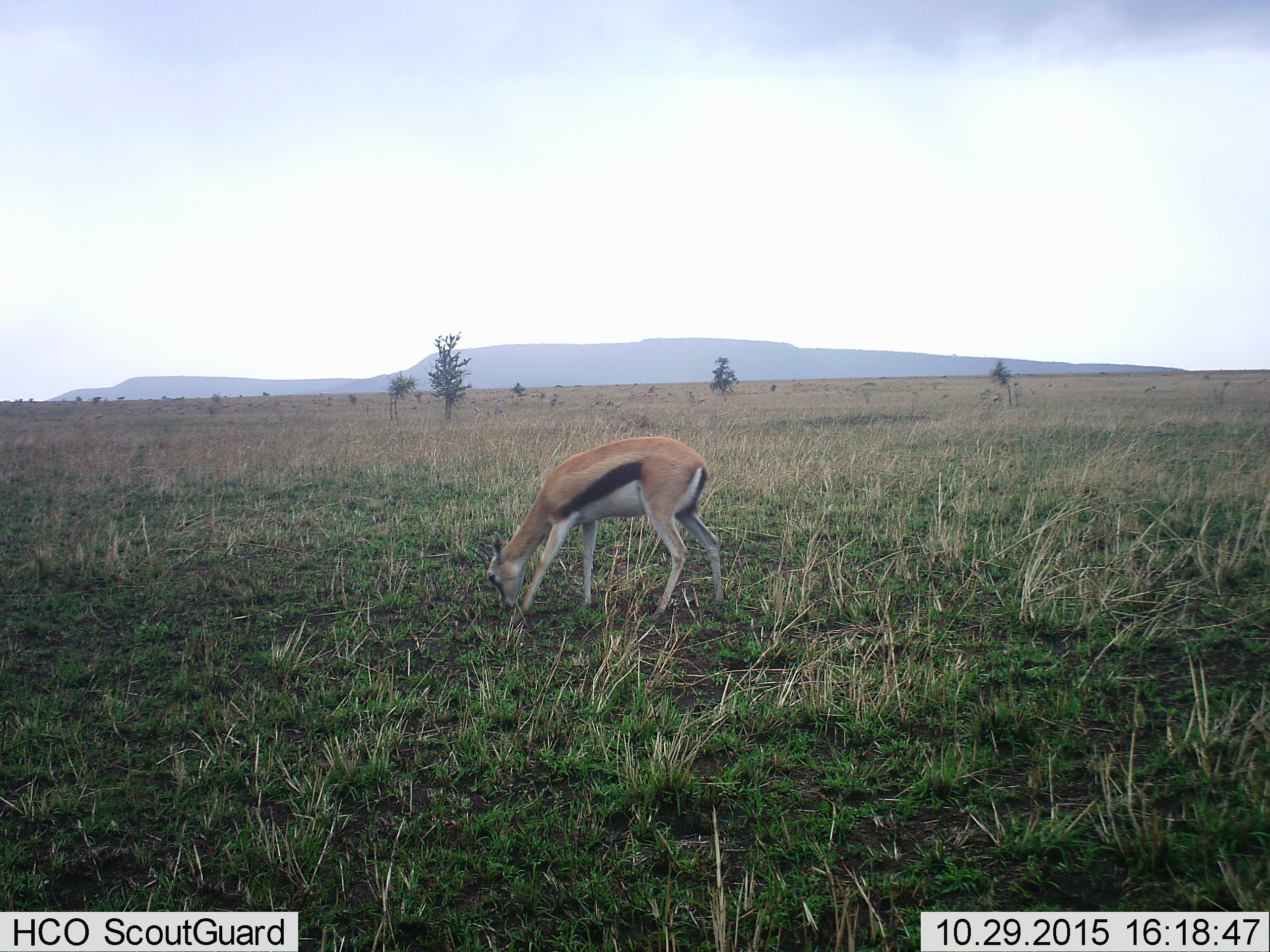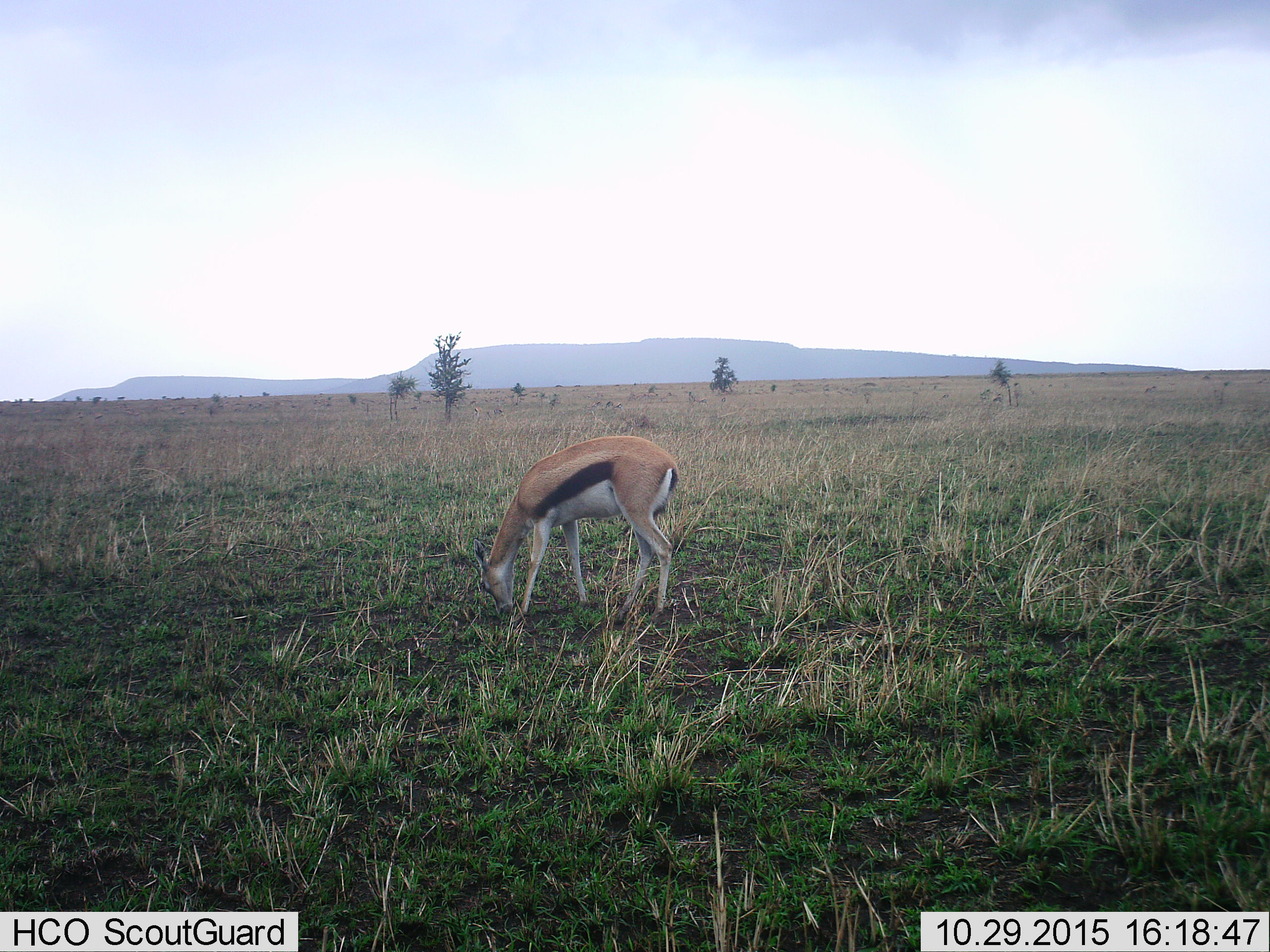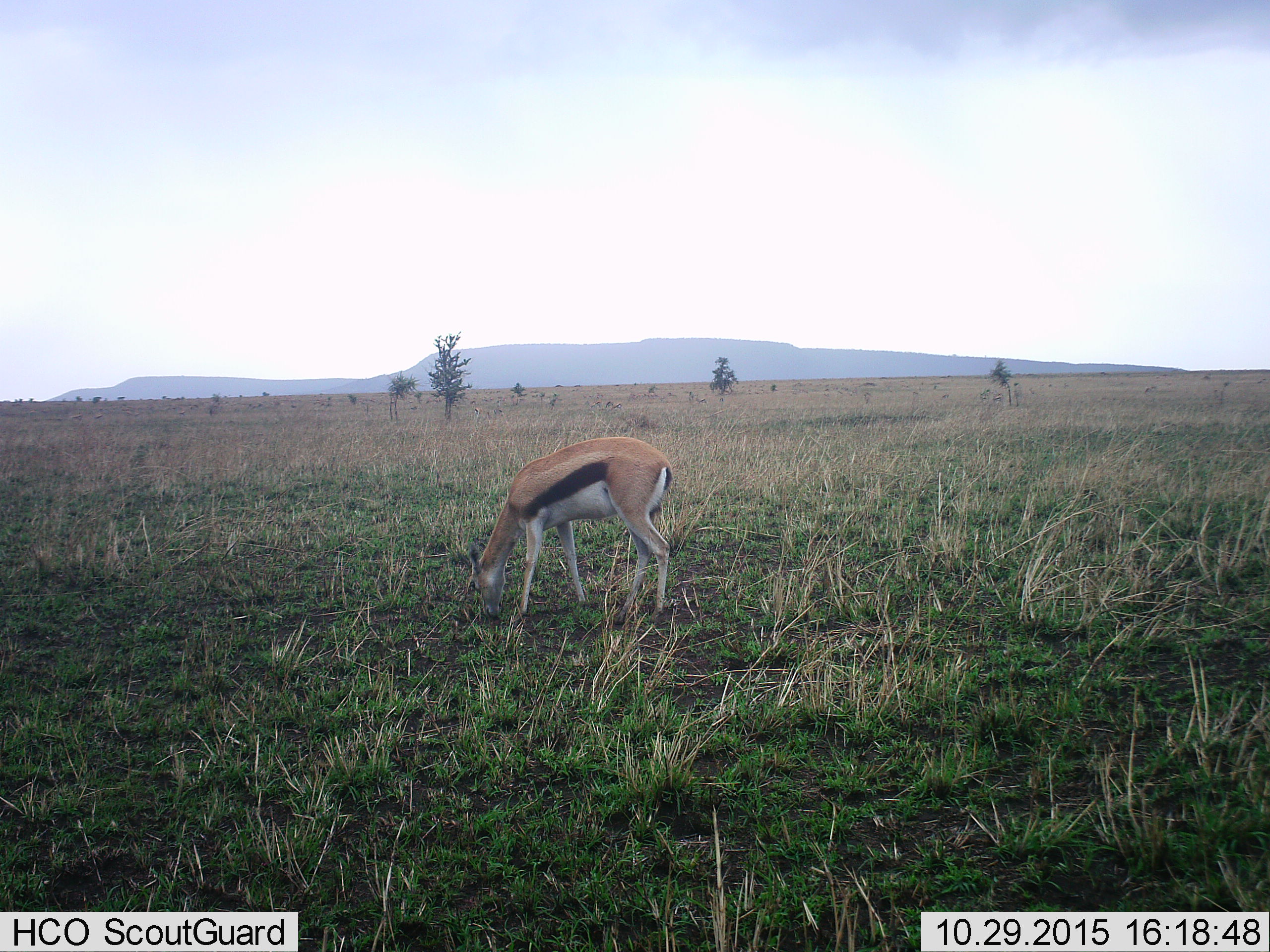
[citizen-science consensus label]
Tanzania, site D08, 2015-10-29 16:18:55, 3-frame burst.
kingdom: Animalia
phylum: Chordata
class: Mammalia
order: Artiodactyla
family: Bovidae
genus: Eudorcas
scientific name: Eudorcas thomsonii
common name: thomson's gazelle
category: gazellethomsons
Gazellethomsons (thomson's gazelle) (Eudorcas thomsonii), count 1. Behavior (volunteer vote fractions): standing 13%, resting 0%, moving 13%, interacting 0%. Young present (vote fraction): 0%. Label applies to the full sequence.